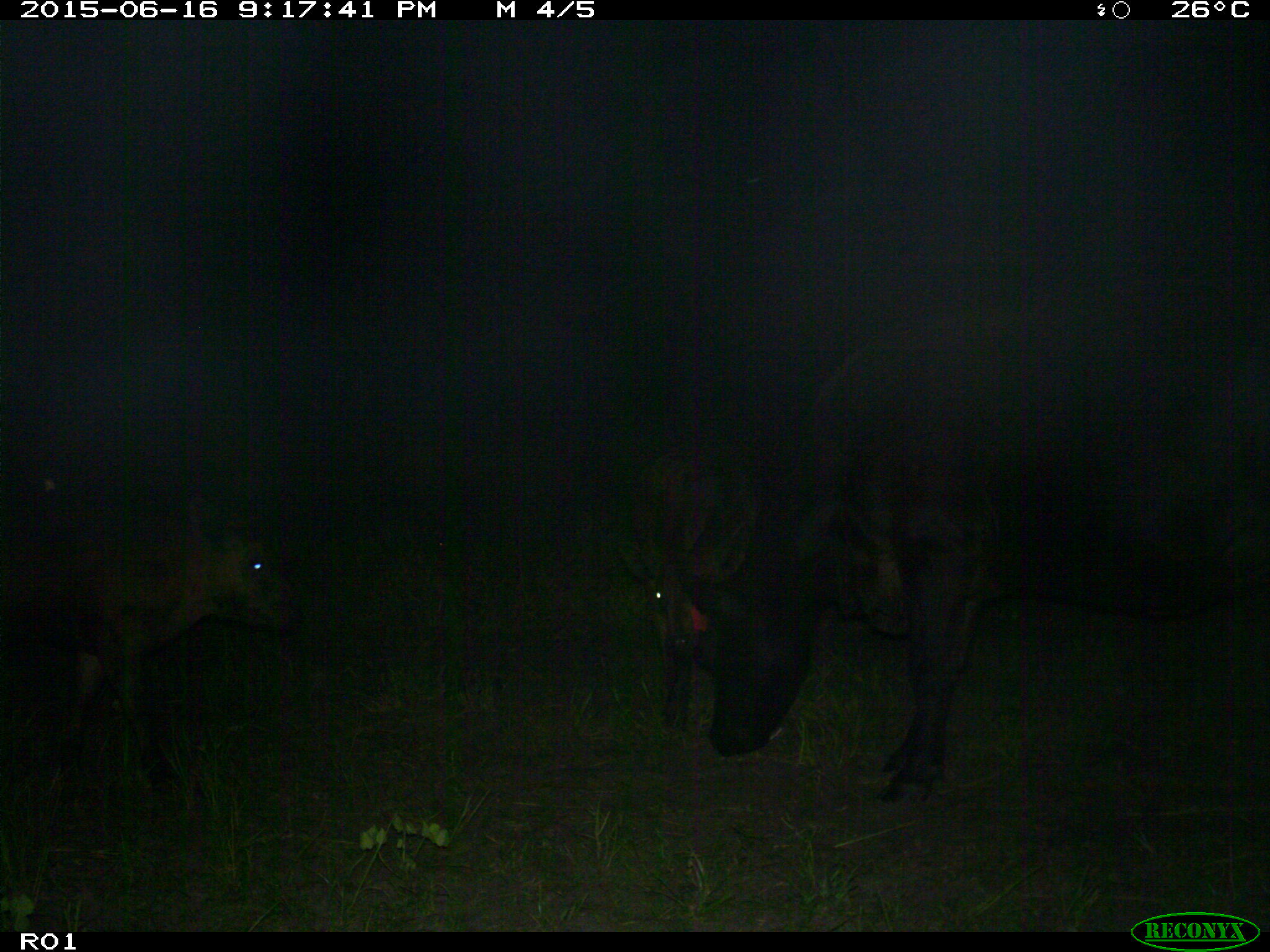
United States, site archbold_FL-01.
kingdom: Animalia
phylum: Chordata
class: Mammalia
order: Artiodactyla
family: Bovidae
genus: Bos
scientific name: Bos taurus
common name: domestic cow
Bos taurus (domestic cow).